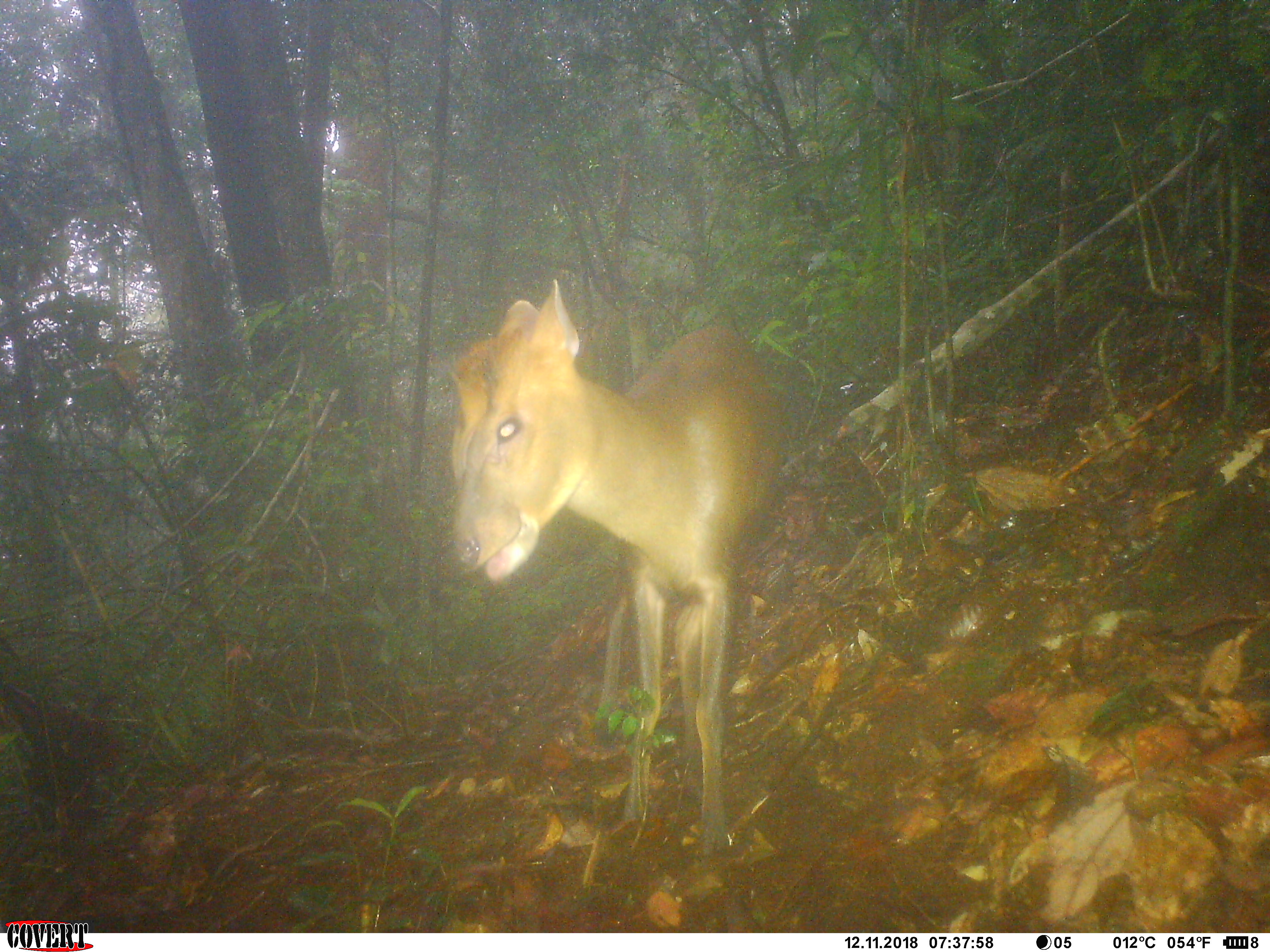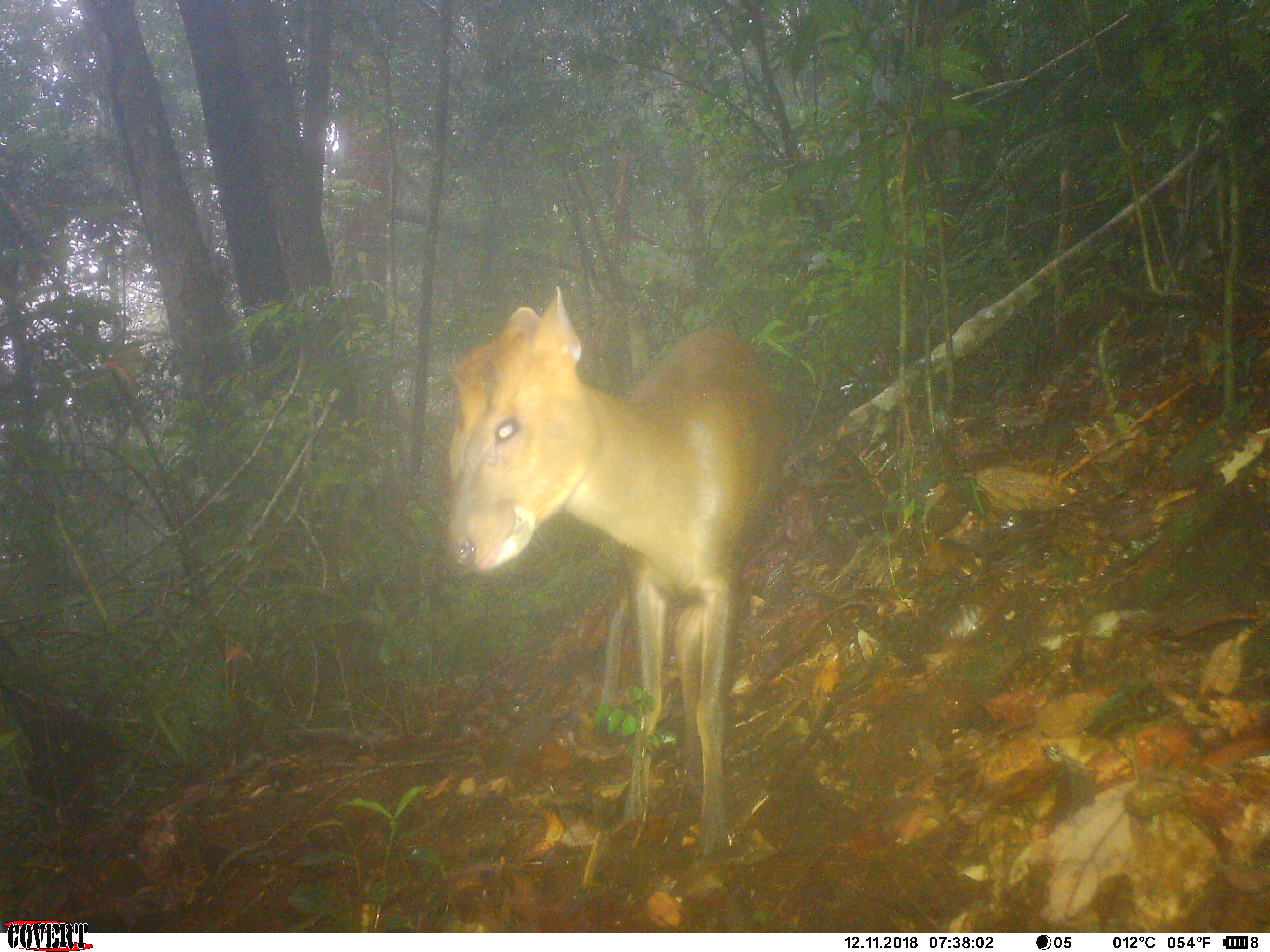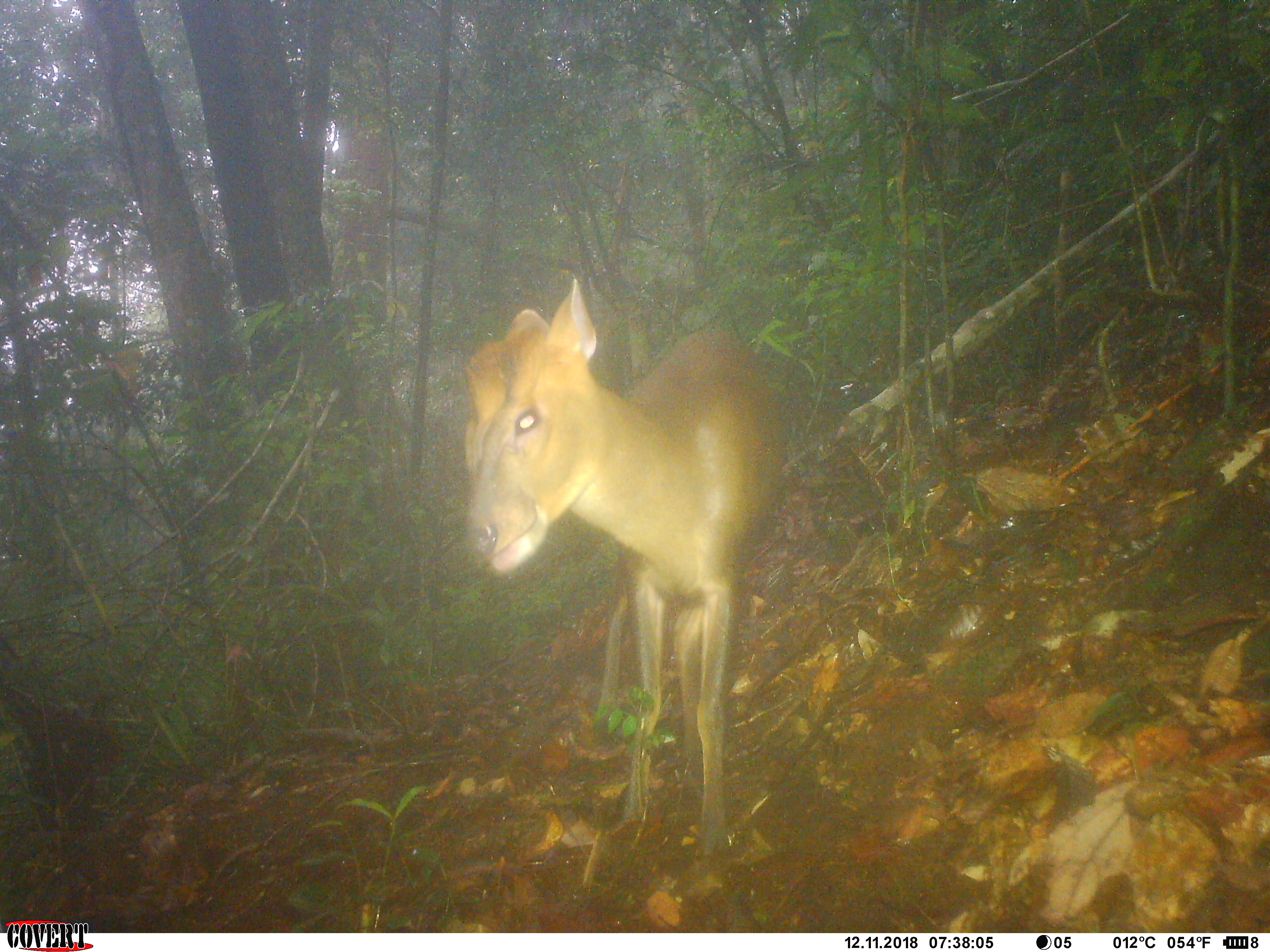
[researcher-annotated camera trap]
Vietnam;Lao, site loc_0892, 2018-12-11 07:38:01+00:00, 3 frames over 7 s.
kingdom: Animalia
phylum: Chordata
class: Mammalia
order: Artiodactyla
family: Cervidae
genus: Muntiacus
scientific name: Muntiacus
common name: muntjacs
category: unidentified muntjac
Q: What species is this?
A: Unidentified muntjac (muntjacs) (Muntiacus).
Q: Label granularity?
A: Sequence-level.